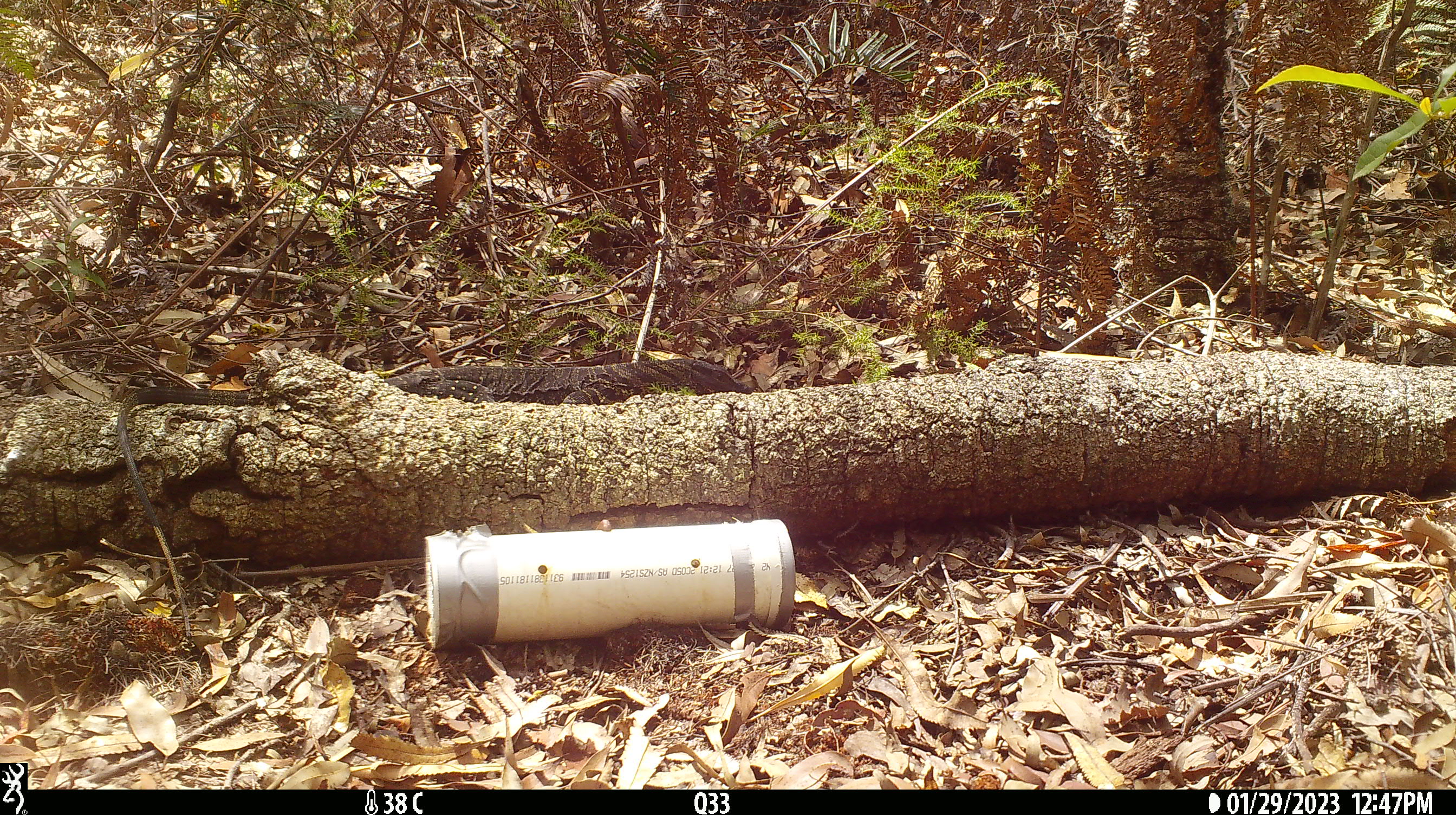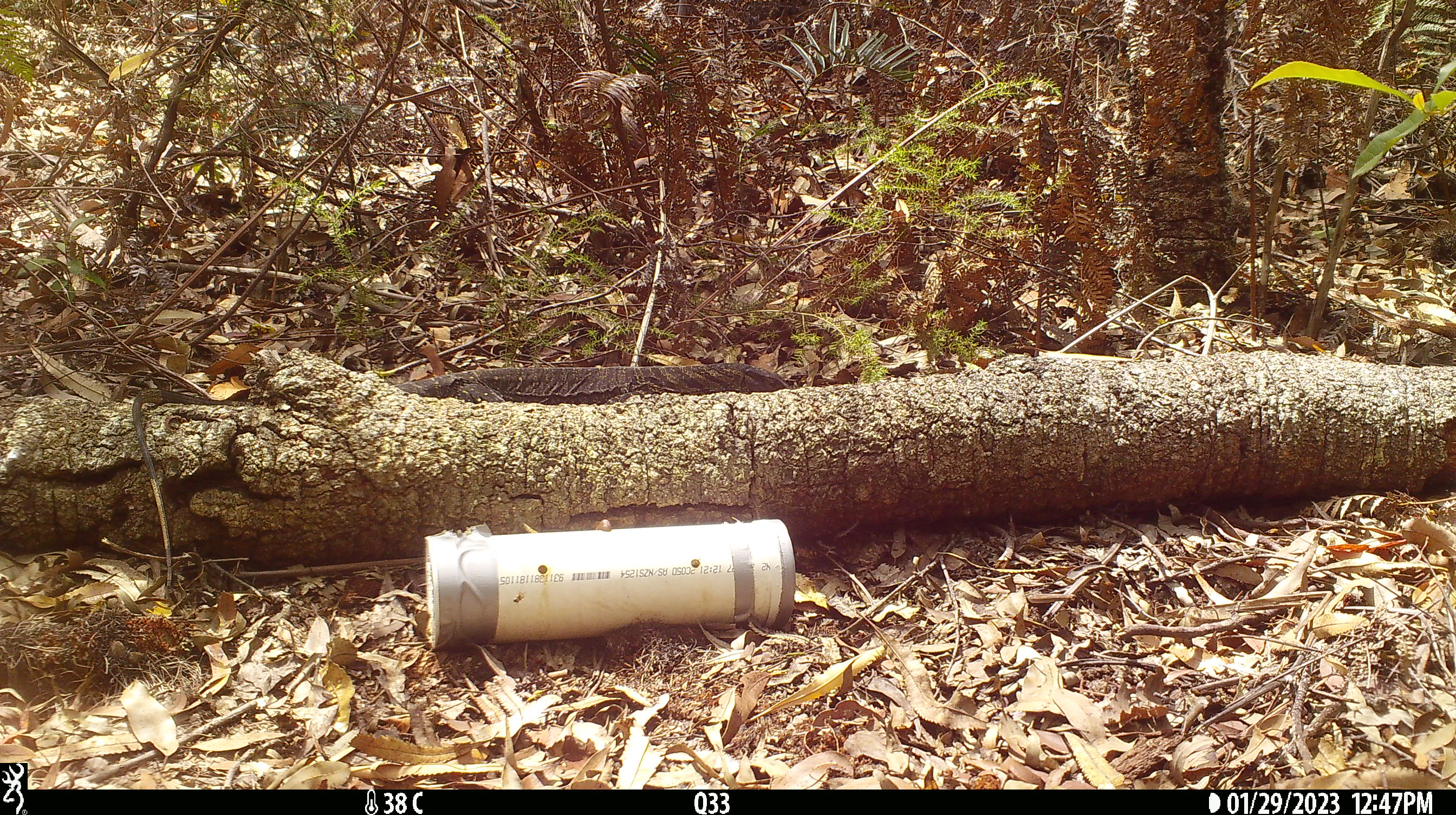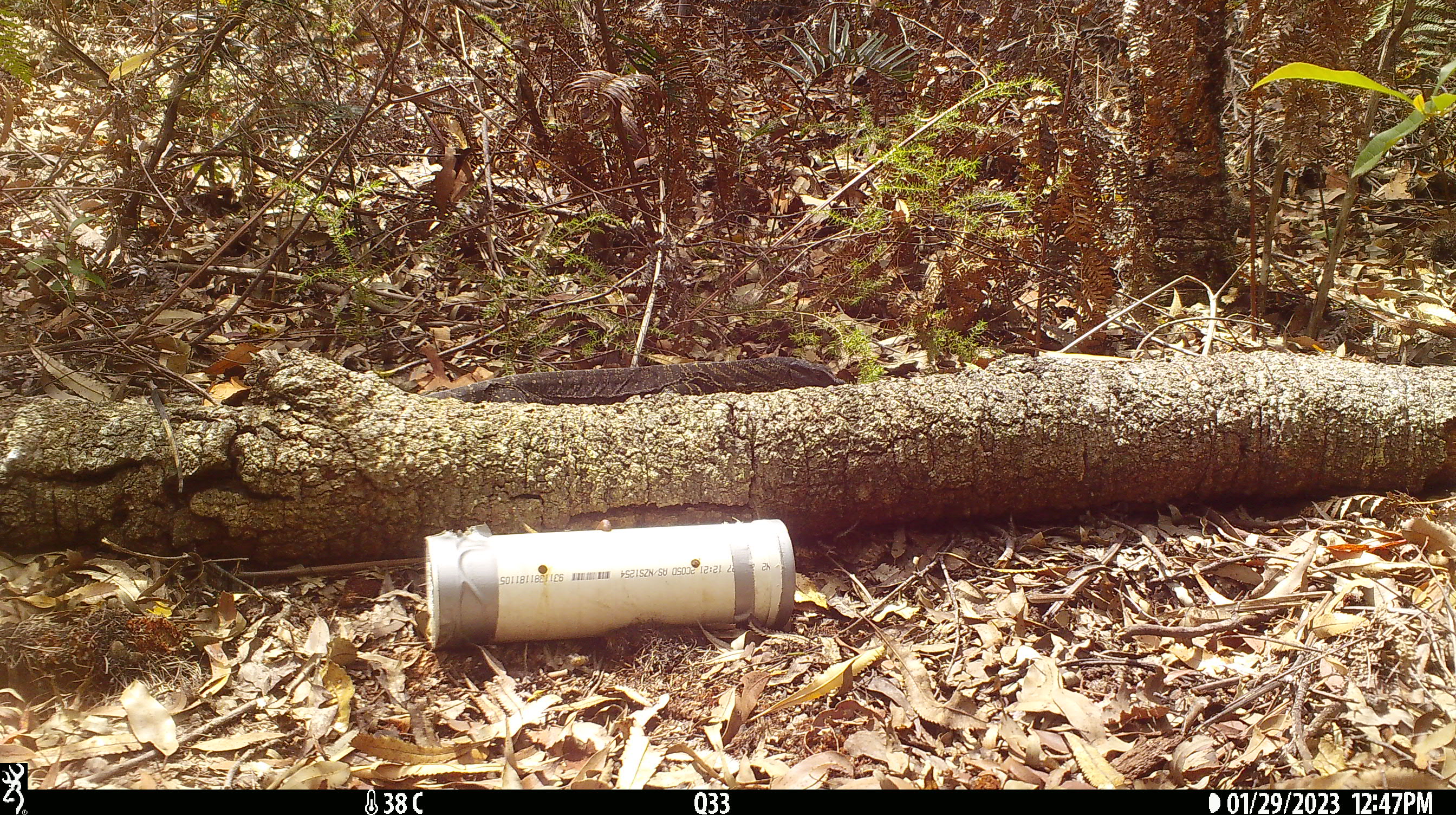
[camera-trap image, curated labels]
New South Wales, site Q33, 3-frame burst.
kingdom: Animalia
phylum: Chordata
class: Reptilia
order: Squamata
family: Varanidae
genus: Varanus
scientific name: Varanus varius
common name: lace monitor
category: goanna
Goanna (lace monitor) (Varanus varius).